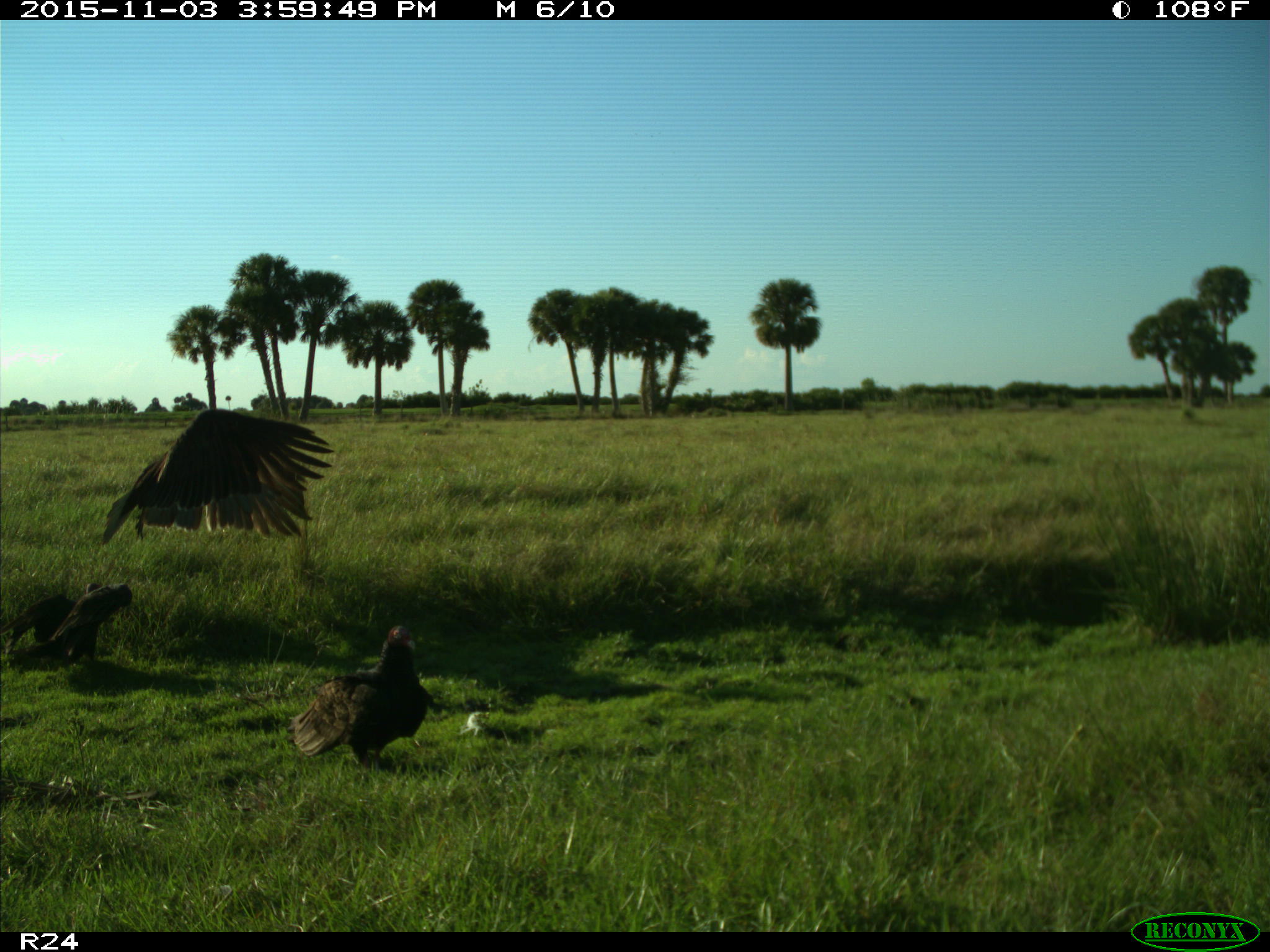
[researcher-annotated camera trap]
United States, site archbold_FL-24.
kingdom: Animalia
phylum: Chordata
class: Aves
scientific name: Aves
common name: birds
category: unidentified bird